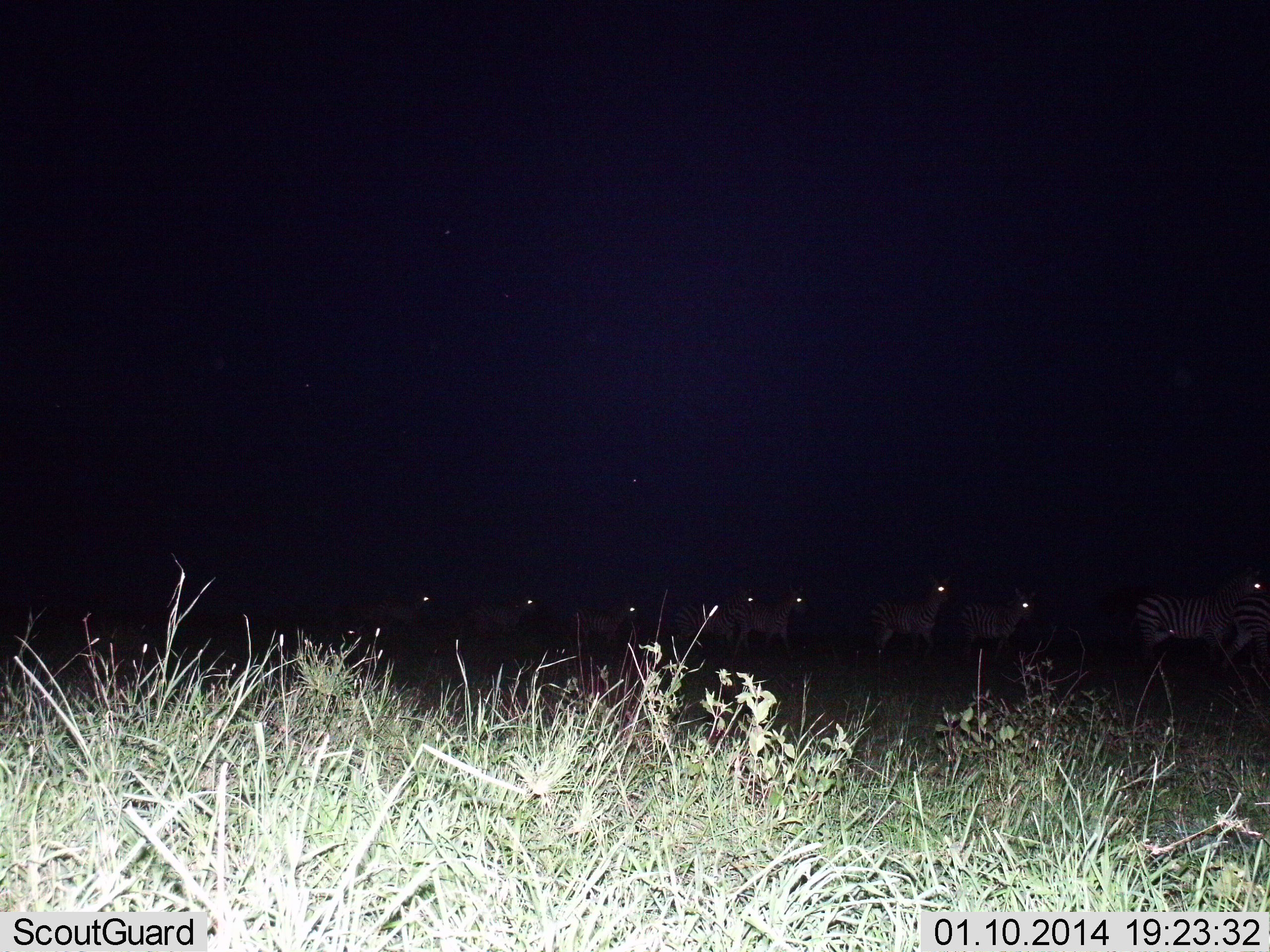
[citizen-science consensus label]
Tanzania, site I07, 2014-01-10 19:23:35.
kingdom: Animalia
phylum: Chordata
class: Mammalia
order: Perissodactyla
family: Equidae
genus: Equus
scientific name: Equus quagga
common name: plains zebra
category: zebra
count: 9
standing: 9%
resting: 0%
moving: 91%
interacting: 0%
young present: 0%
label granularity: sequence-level